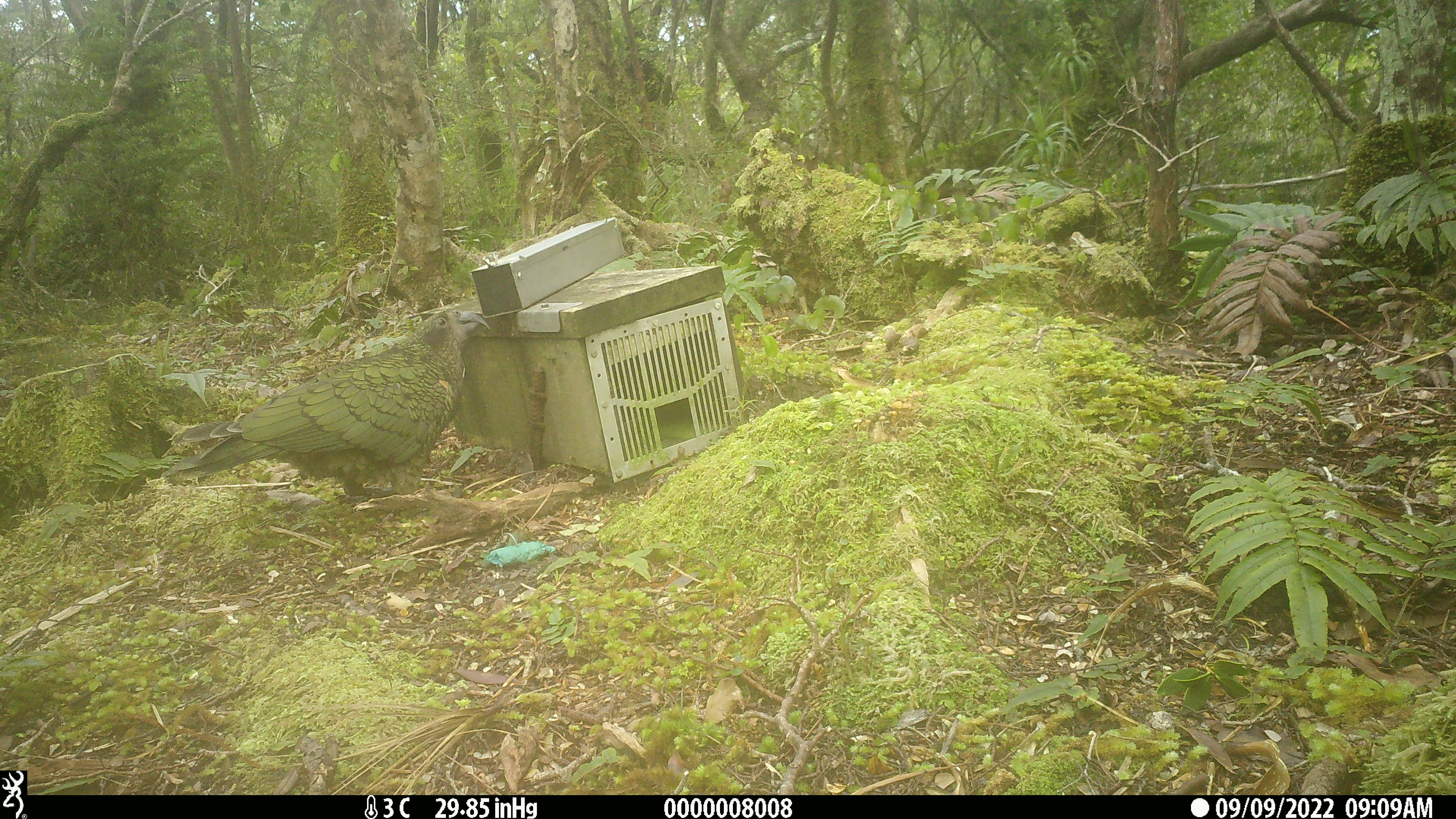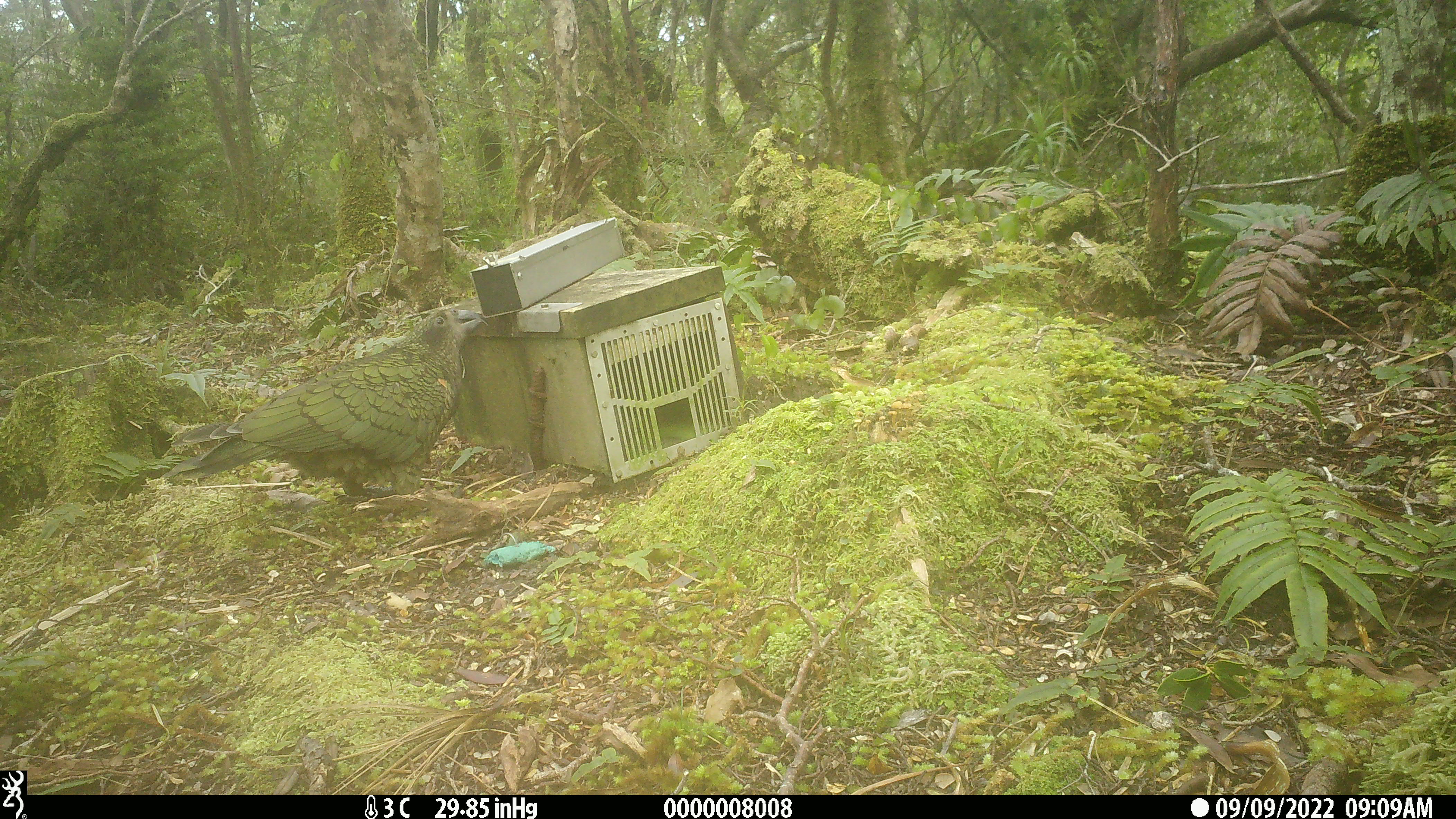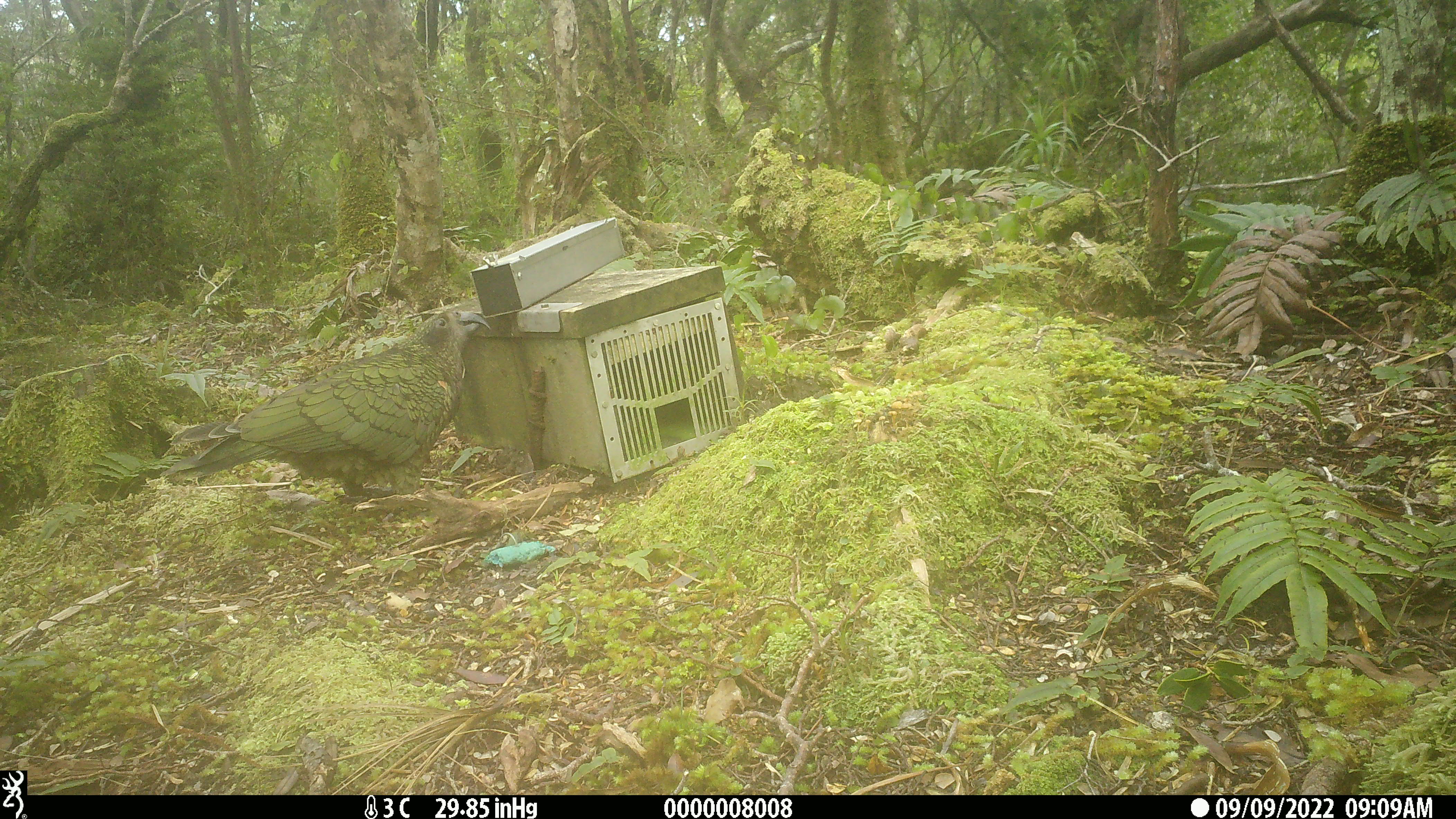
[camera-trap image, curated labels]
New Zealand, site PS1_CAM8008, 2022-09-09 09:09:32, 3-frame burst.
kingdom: Animalia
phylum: Chordata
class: Aves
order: Psittaciformes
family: Strigopidae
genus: Nestor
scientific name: Nestor notabilis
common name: kea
Kea (Nestor notabilis).